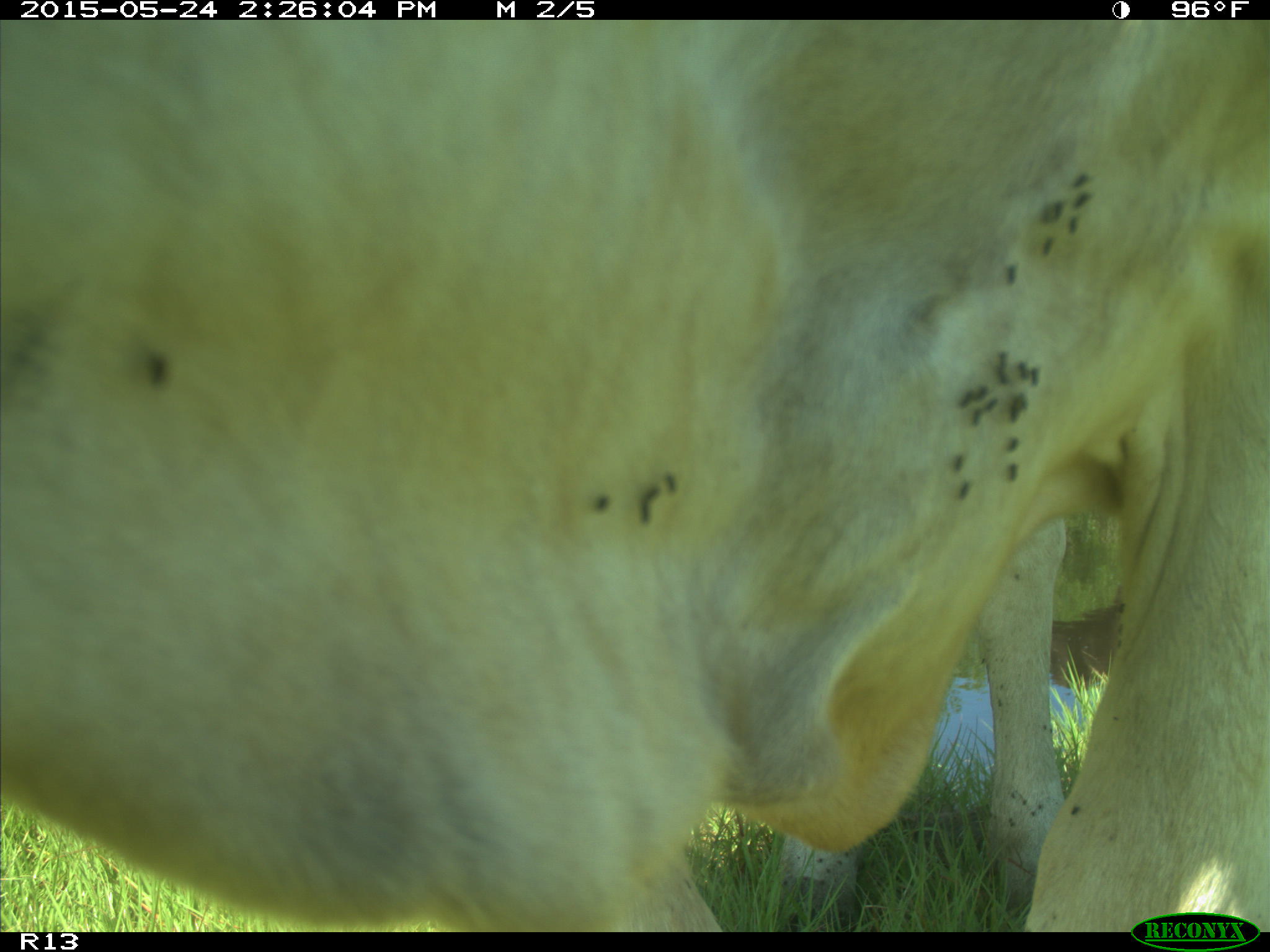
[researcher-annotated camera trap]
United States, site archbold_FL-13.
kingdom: Animalia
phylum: Chordata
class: Mammalia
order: Artiodactyla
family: Bovidae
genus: Bos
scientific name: Bos taurus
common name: domestic cow